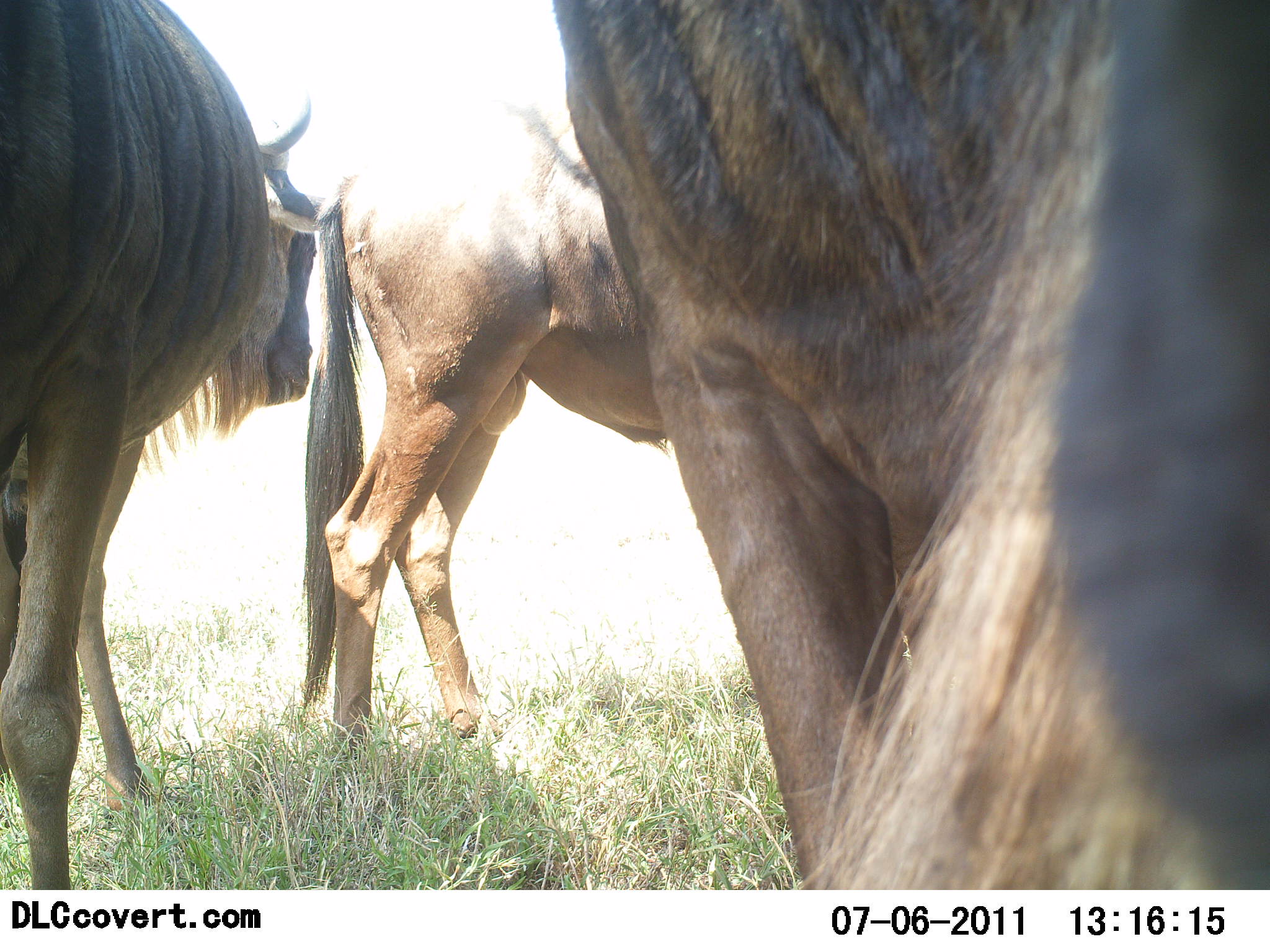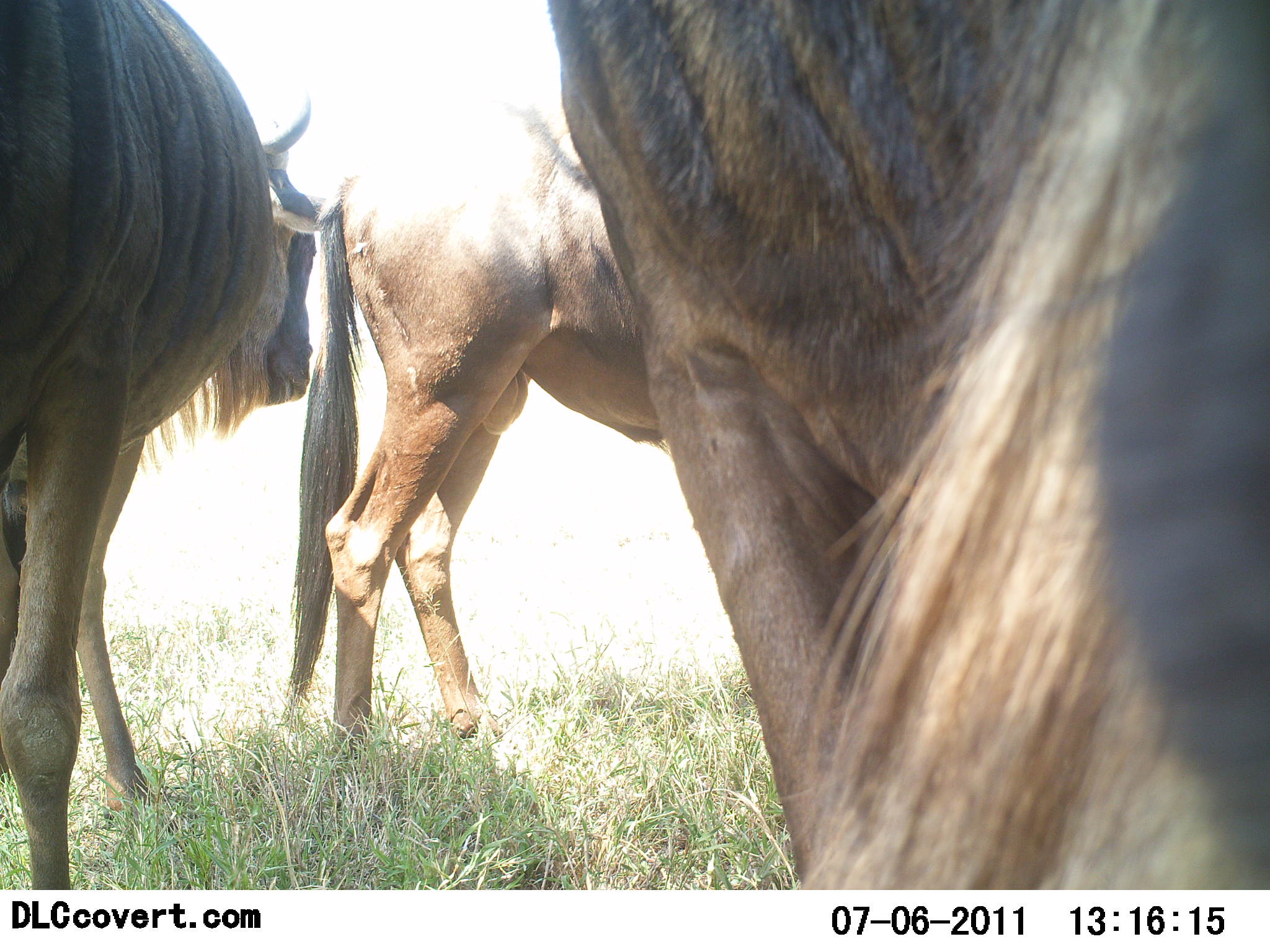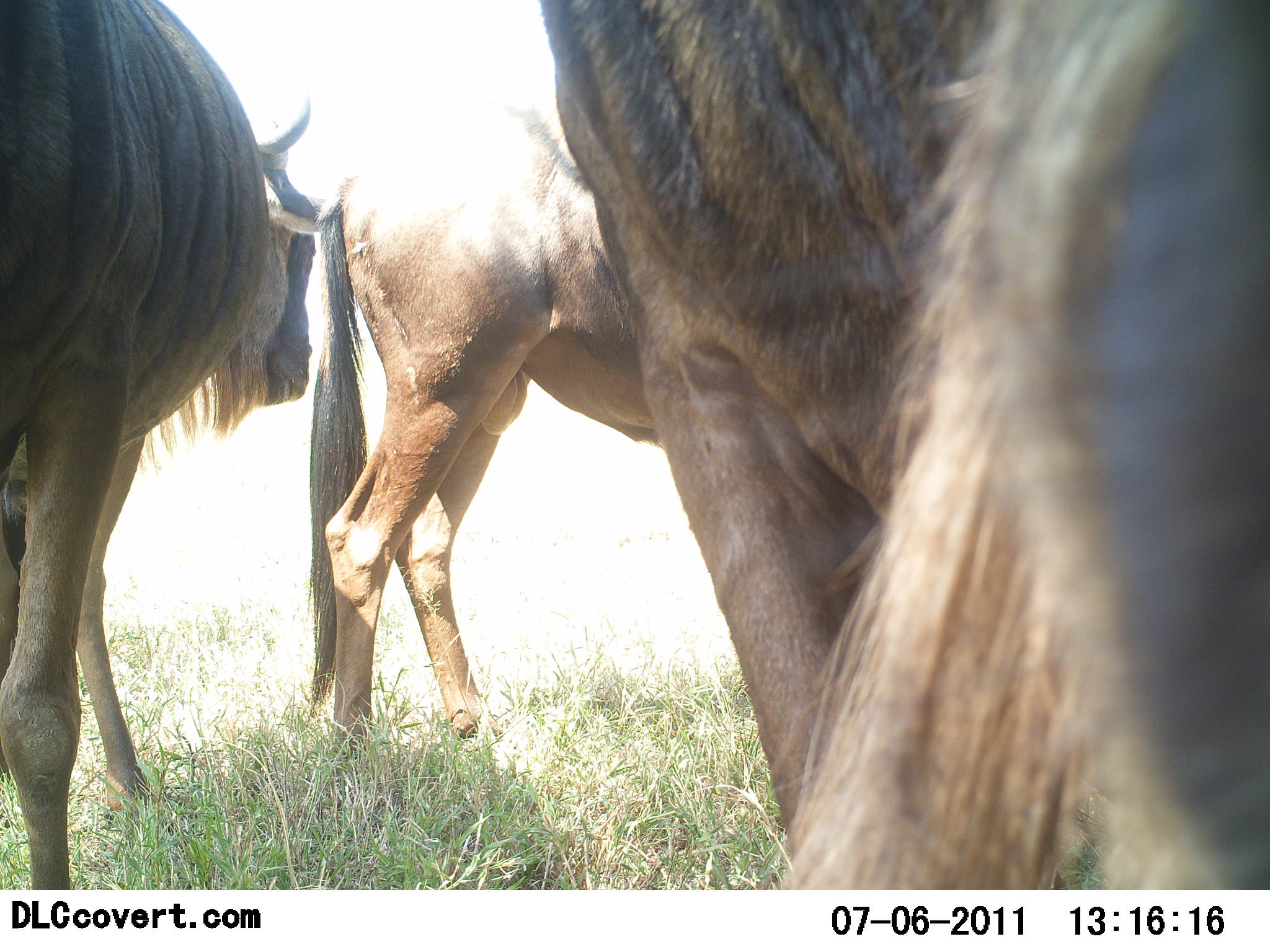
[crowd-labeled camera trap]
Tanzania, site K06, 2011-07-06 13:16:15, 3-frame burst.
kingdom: Animalia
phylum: Chordata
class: Mammalia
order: Artiodactyla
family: Bovidae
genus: Connochaetes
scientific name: Connochaetes taurinus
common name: blue wildebeest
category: wildebeest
Wildebeest (blue wildebeest) (Connochaetes taurinus), count 3. Behavior (volunteer vote fractions): standing 100%, resting 0%, moving 0%, interacting 0%. Young present (vote fraction): 0%. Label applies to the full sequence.